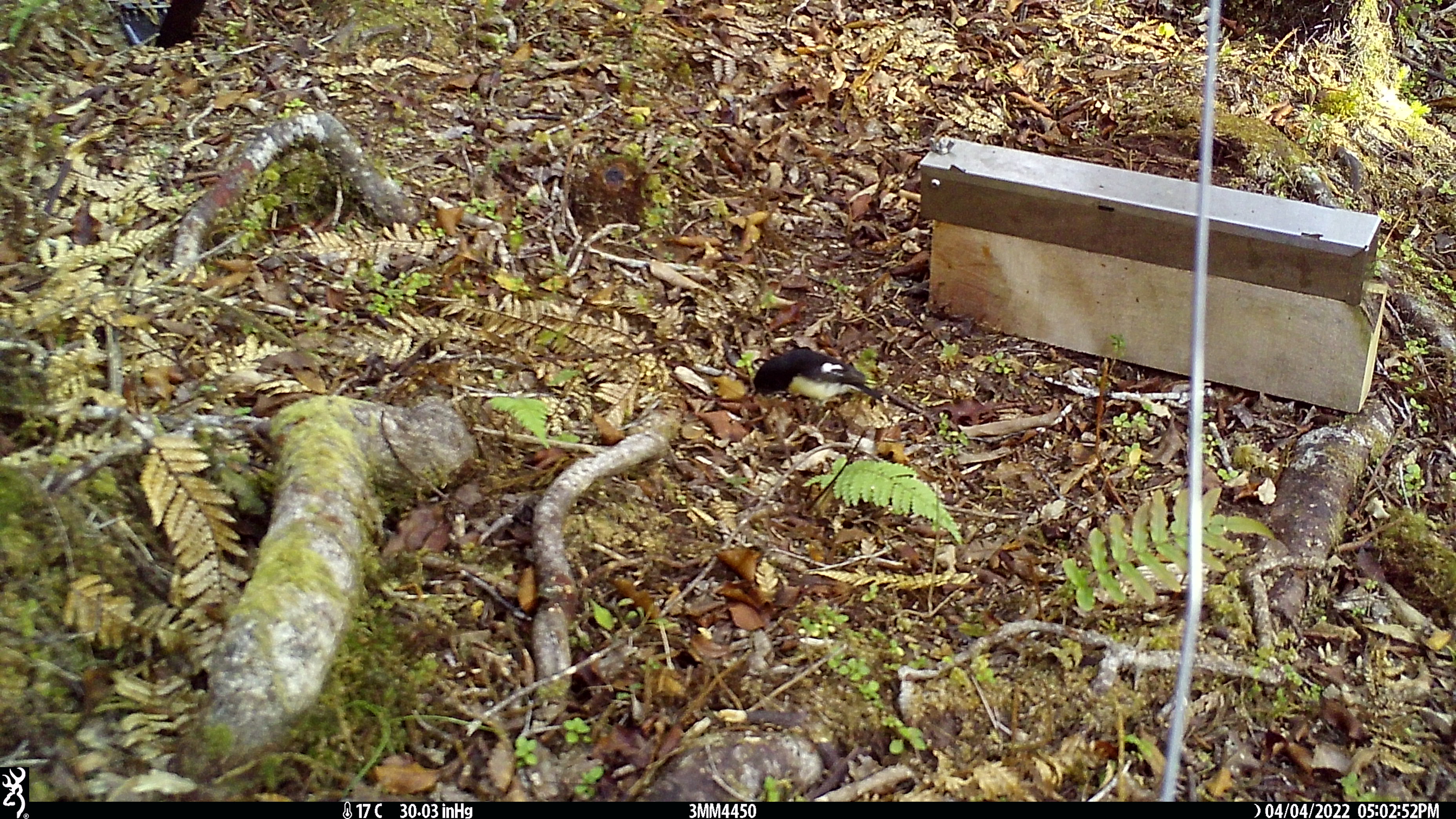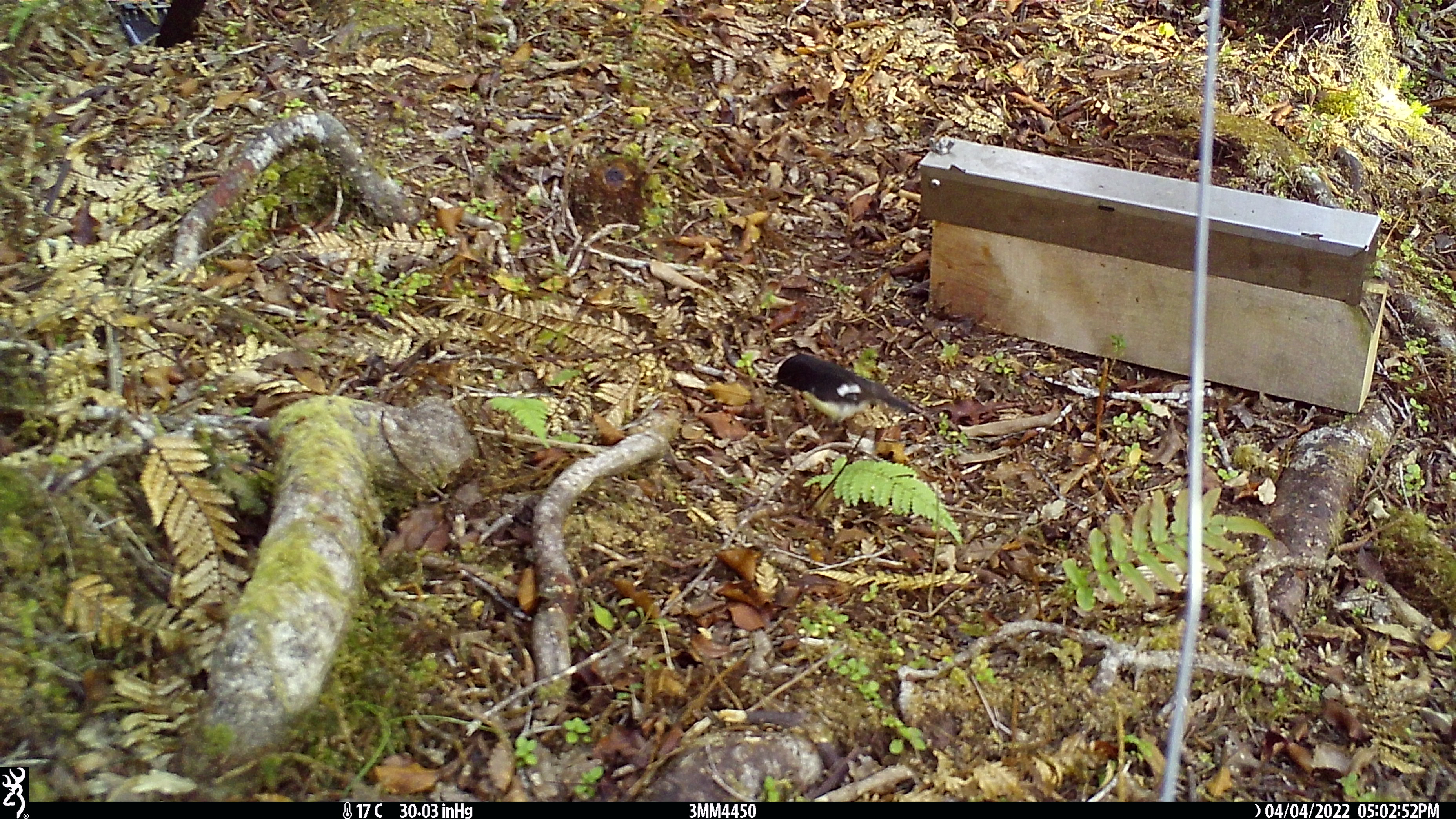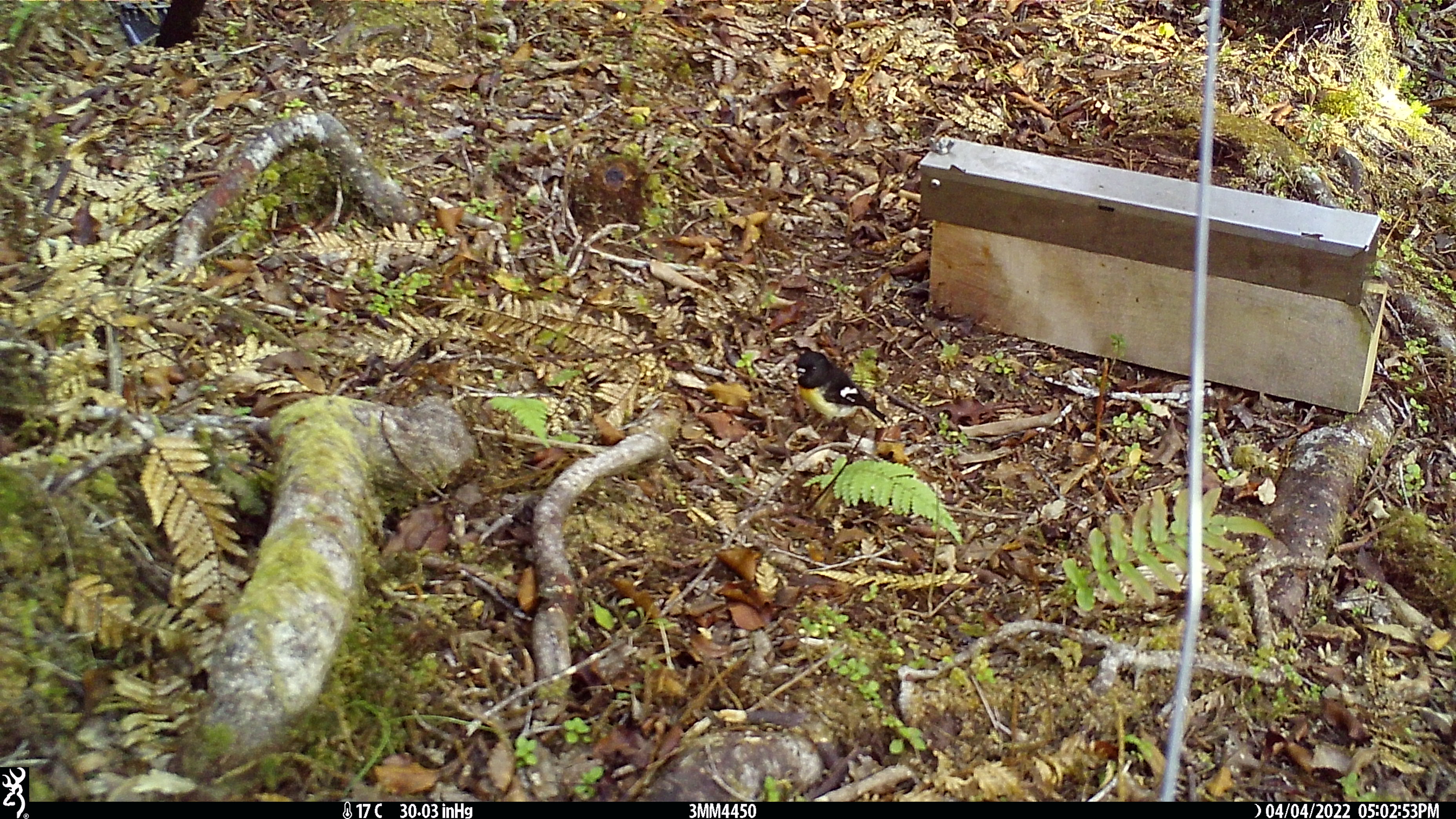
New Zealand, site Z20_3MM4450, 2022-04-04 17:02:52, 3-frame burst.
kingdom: Animalia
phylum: Chordata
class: Aves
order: Passeriformes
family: Petroicidae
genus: Petroica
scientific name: Petroica macrocephala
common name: tomtit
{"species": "tomtit (Petroica macrocephala)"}